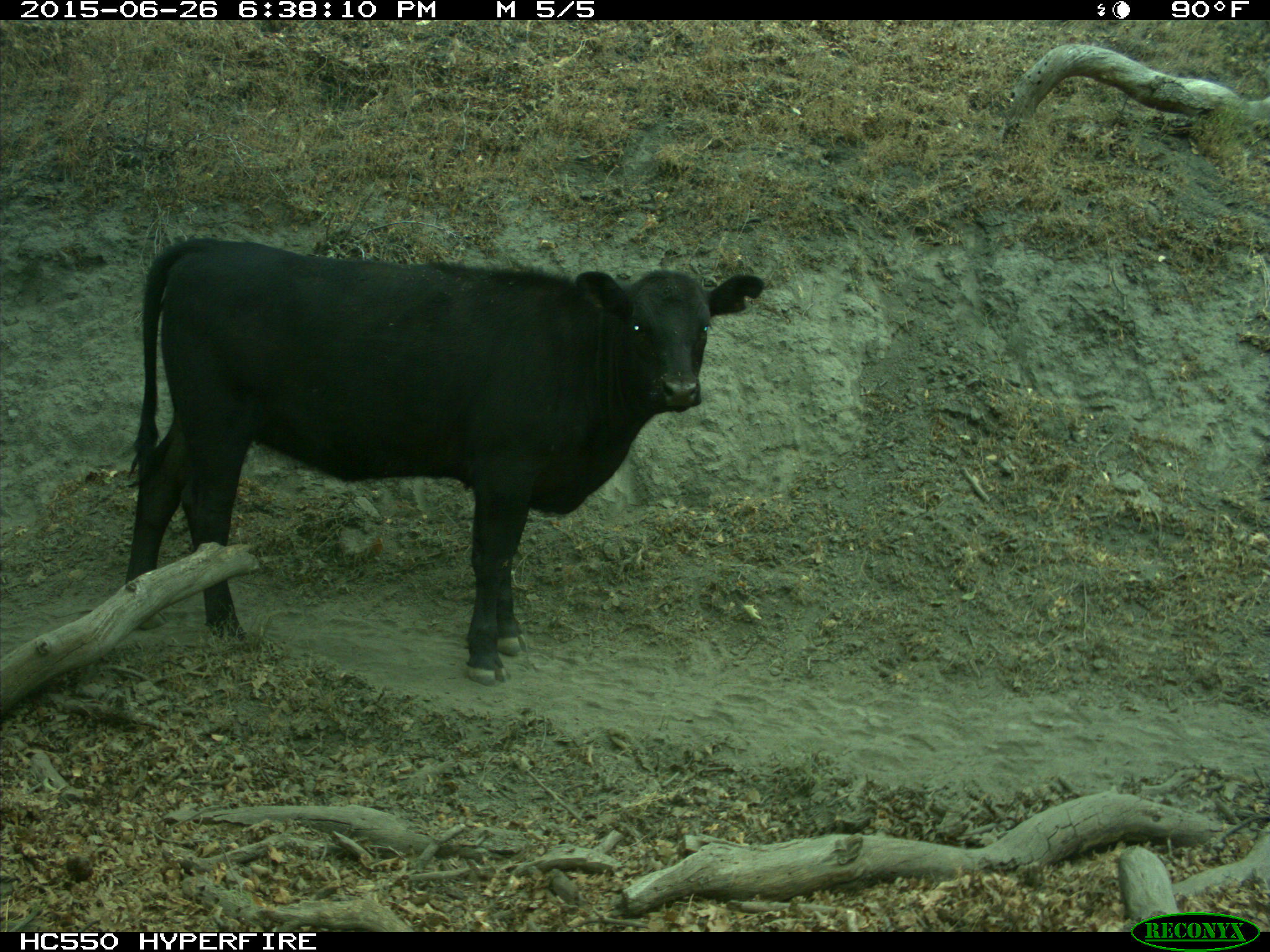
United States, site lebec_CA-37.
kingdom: Animalia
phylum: Chordata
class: Mammalia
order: Artiodactyla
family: Bovidae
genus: Bos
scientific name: Bos taurus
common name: domestic cow